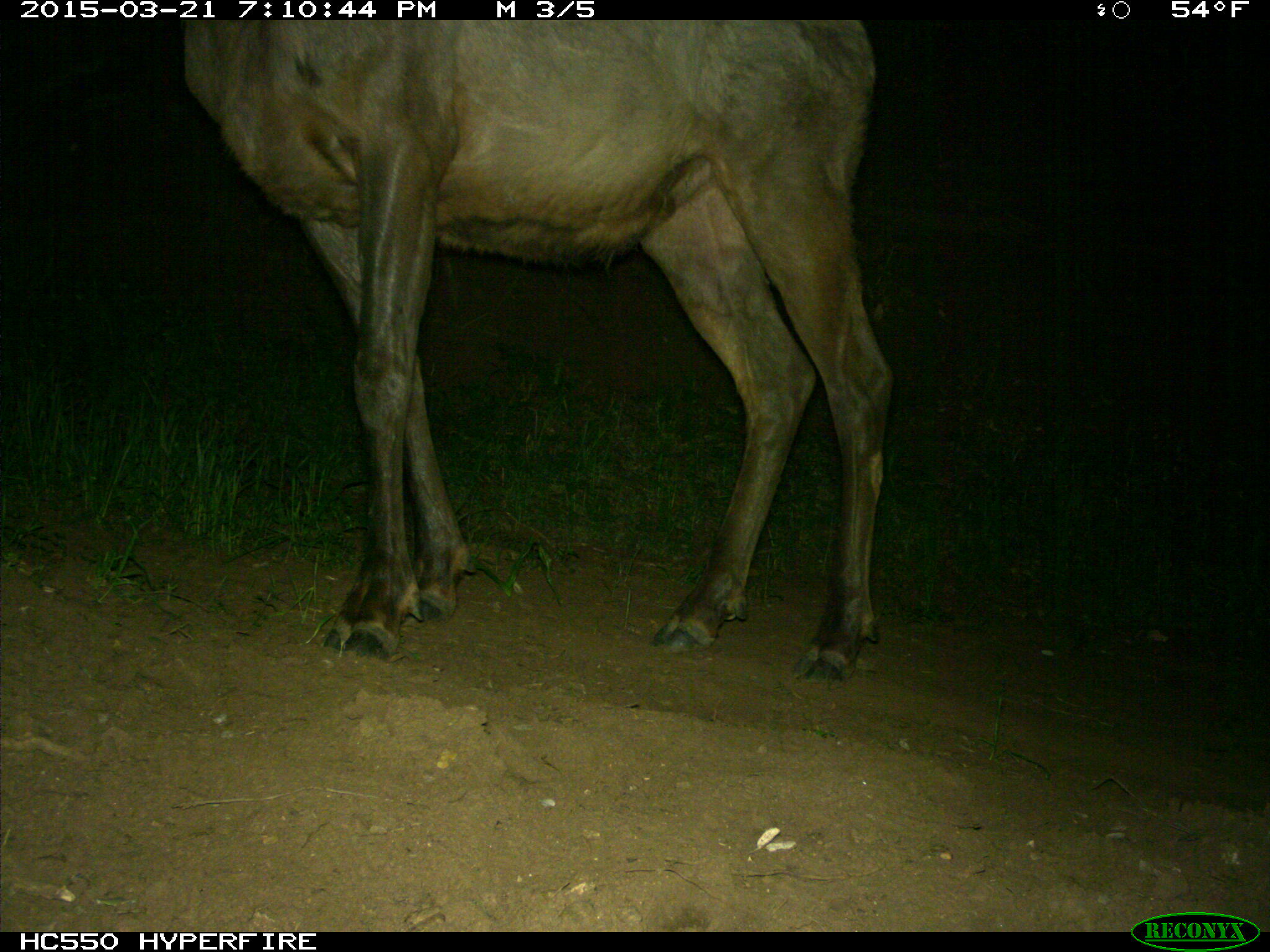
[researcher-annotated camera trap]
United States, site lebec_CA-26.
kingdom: Animalia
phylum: Chordata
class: Mammalia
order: Artiodactyla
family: Cervidae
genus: Cervus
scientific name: Cervus canadensis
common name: elk